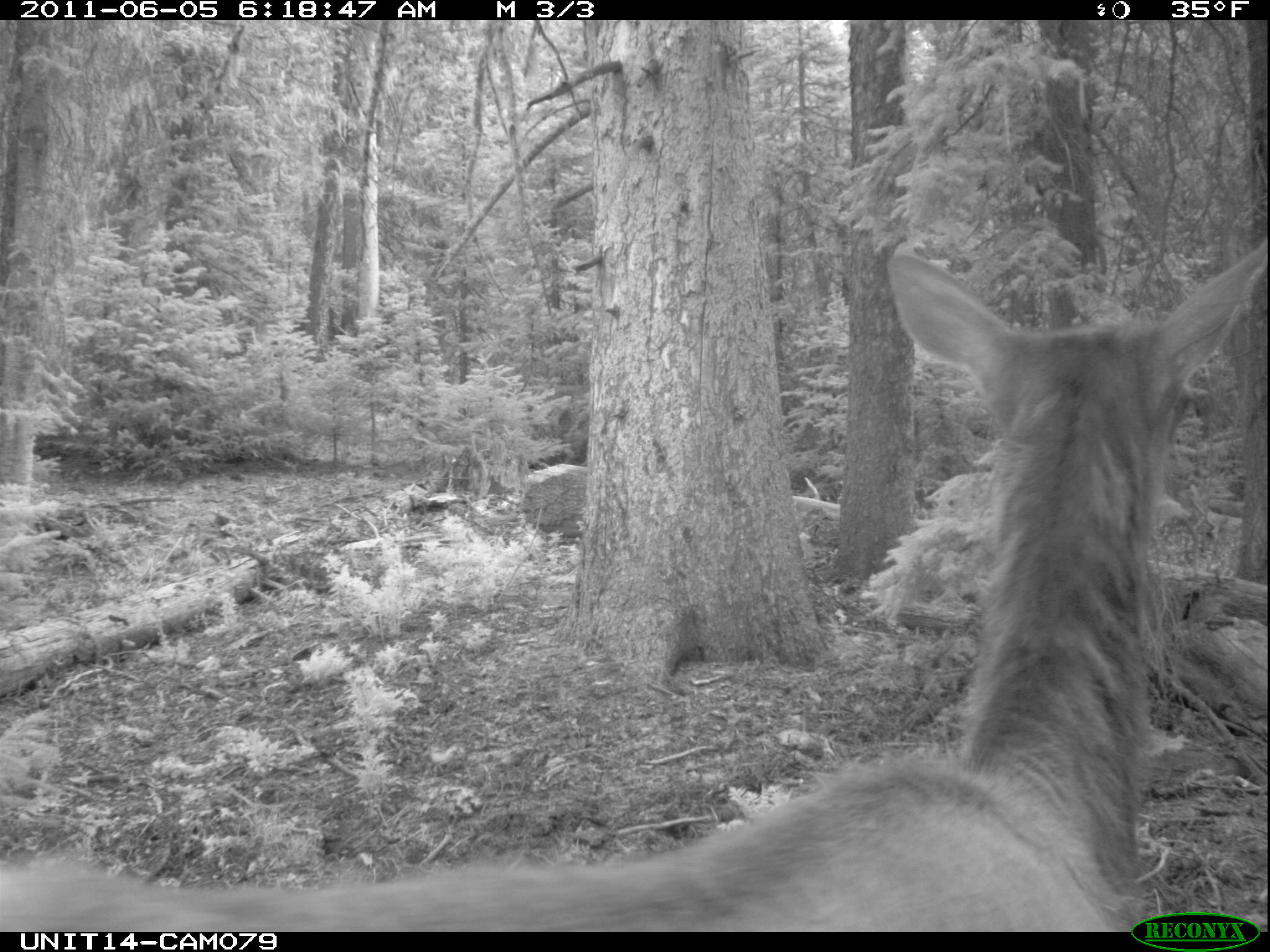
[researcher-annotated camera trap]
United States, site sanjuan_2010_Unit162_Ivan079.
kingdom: Animalia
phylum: Chordata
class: Mammalia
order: Artiodactyla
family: Cervidae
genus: Cervus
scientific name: Cervus elaphus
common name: red deer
Cervus elaphus (red deer).